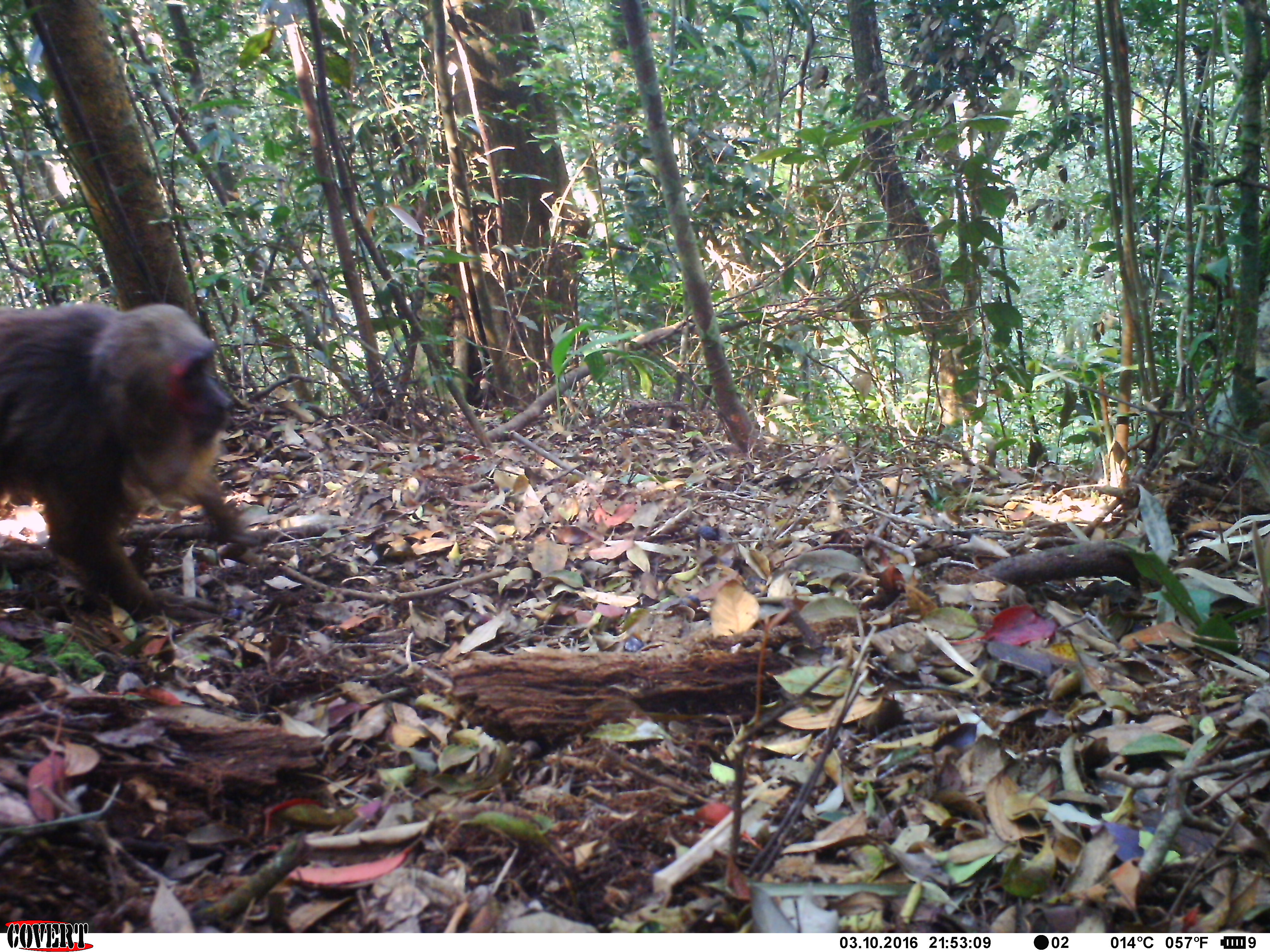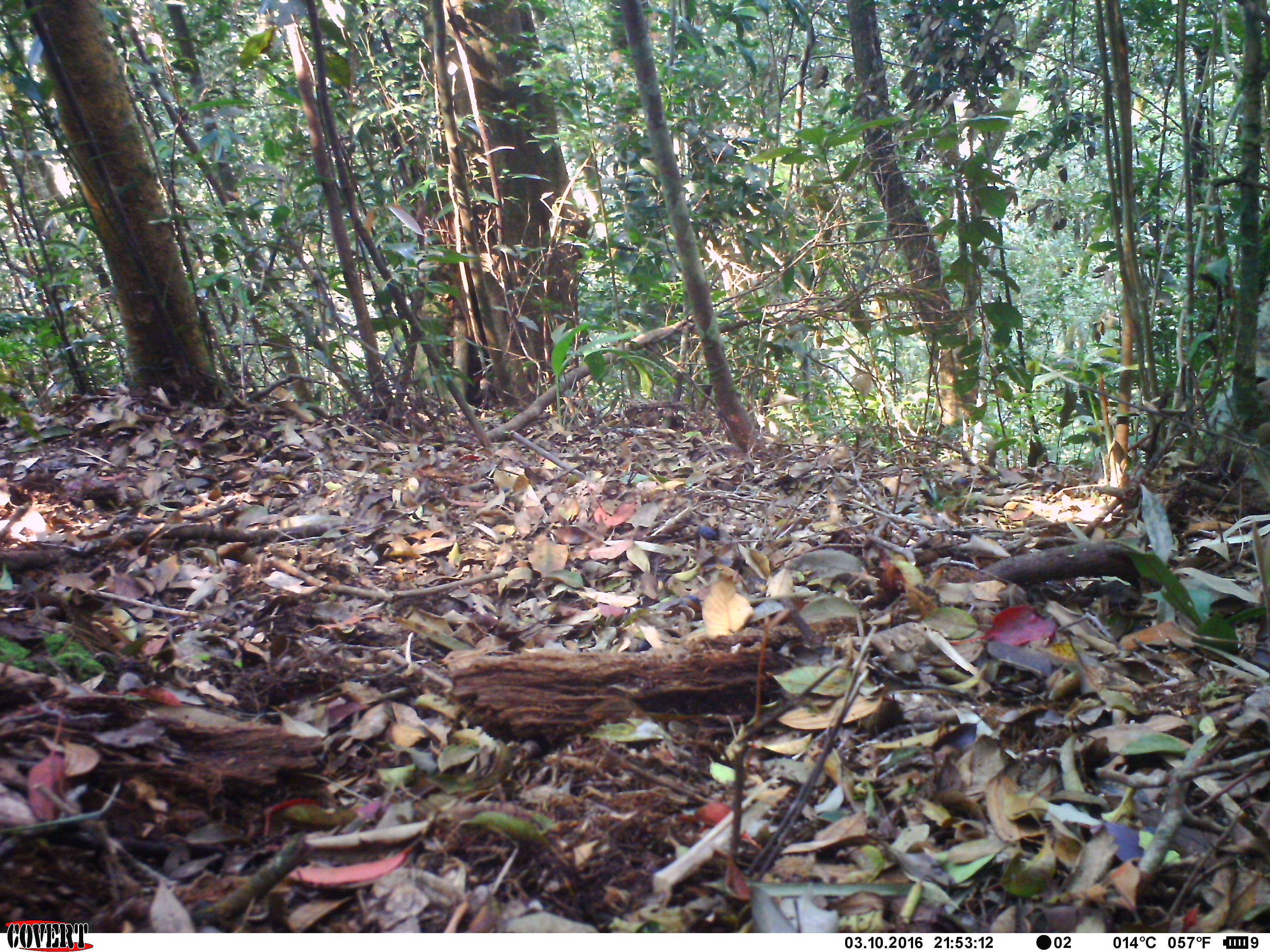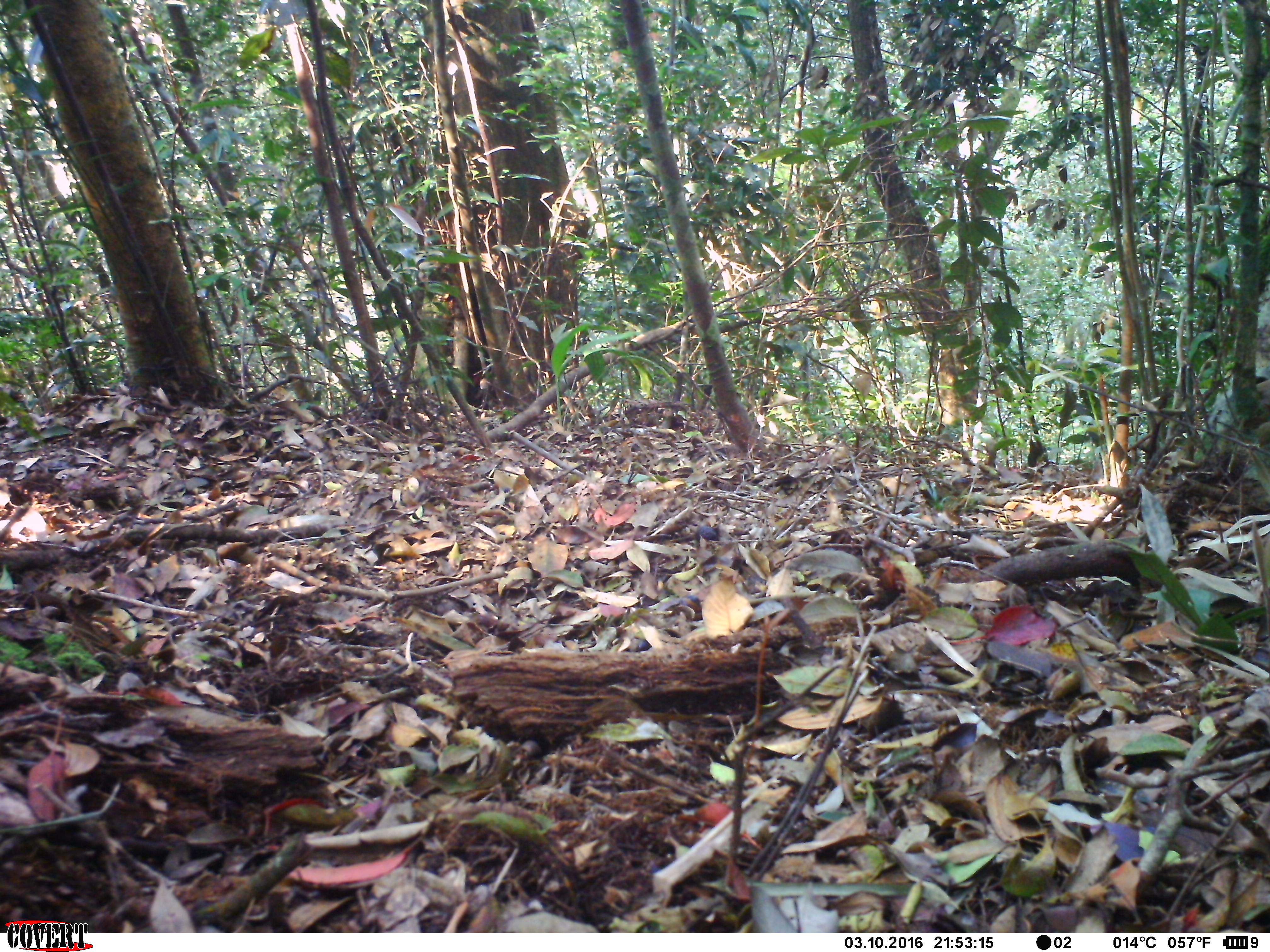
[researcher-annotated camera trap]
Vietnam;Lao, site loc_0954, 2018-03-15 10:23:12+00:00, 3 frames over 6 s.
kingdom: Animalia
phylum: Chordata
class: Mammalia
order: Primates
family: Cercopithecidae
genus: Macaca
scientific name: Macaca arctoides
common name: stump-tailed macaque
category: stump tailed macaque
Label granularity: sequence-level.